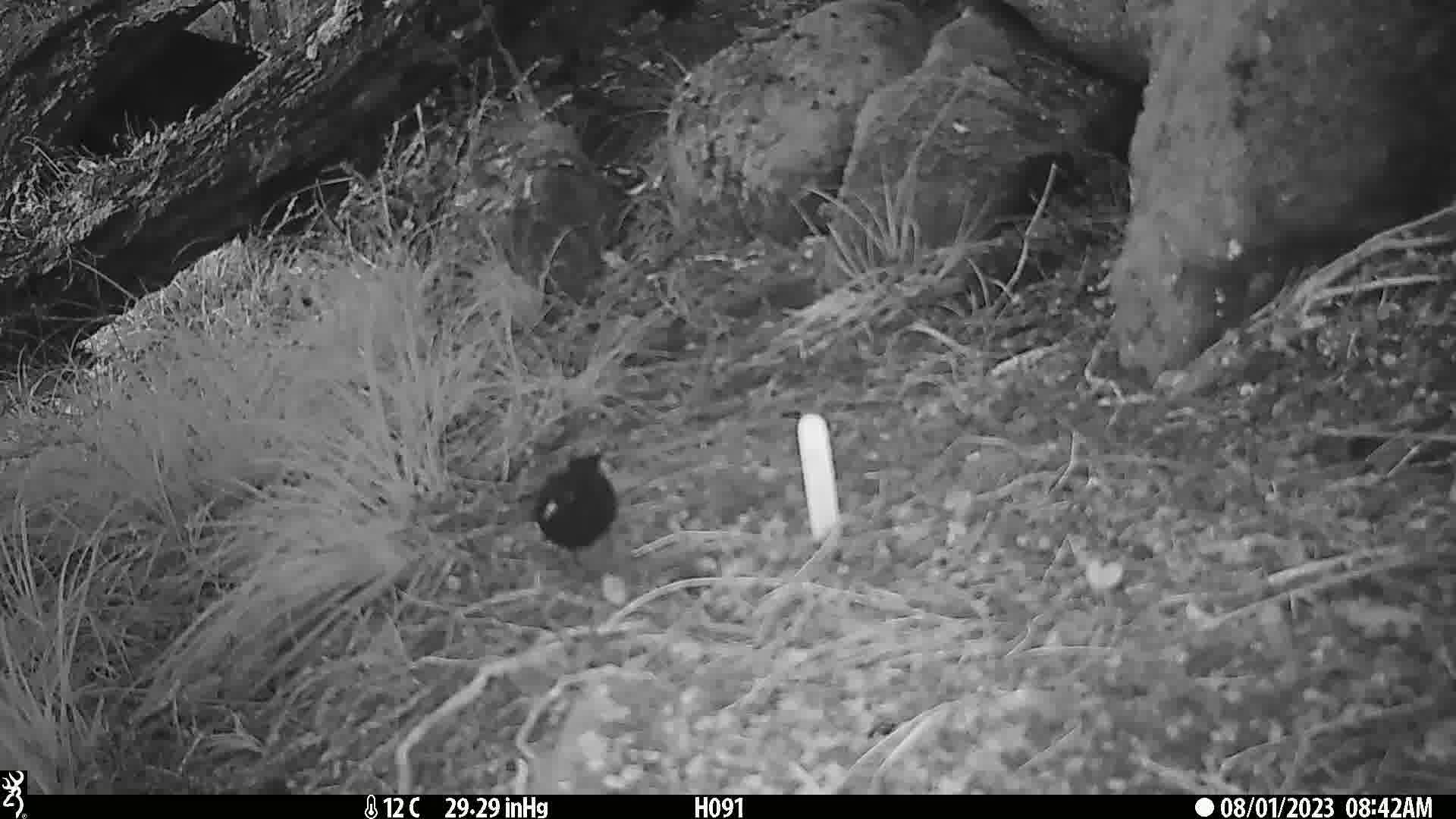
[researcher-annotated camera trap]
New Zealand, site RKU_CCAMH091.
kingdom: Animalia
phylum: Chordata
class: Aves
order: Passeriformes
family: Turdidae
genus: Turdus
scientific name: Turdus merula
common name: eurasian blackbird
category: blackbird